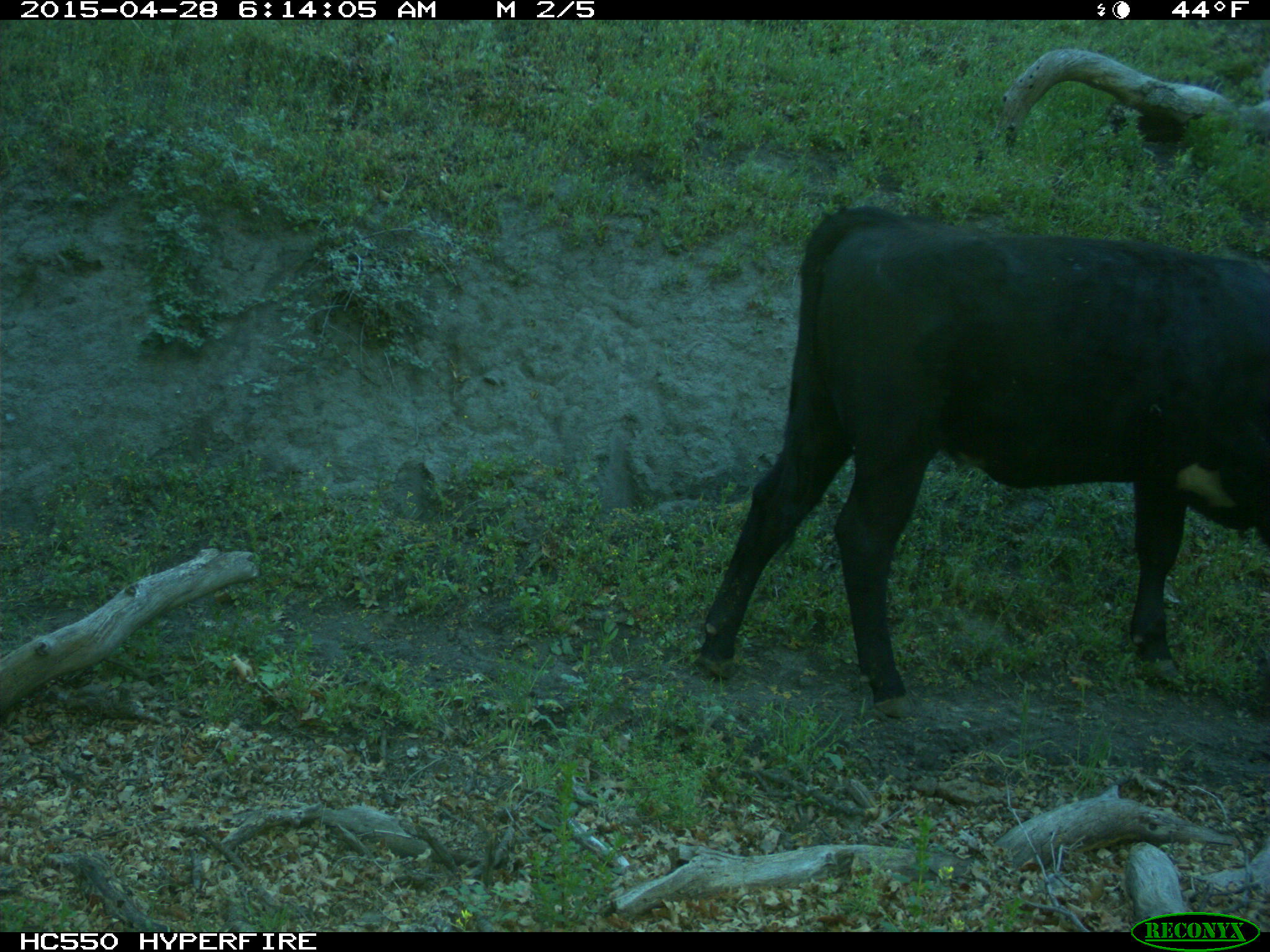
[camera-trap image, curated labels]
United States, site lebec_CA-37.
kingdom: Animalia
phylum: Chordata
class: Mammalia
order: Artiodactyla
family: Bovidae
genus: Bos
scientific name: Bos taurus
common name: domestic cow